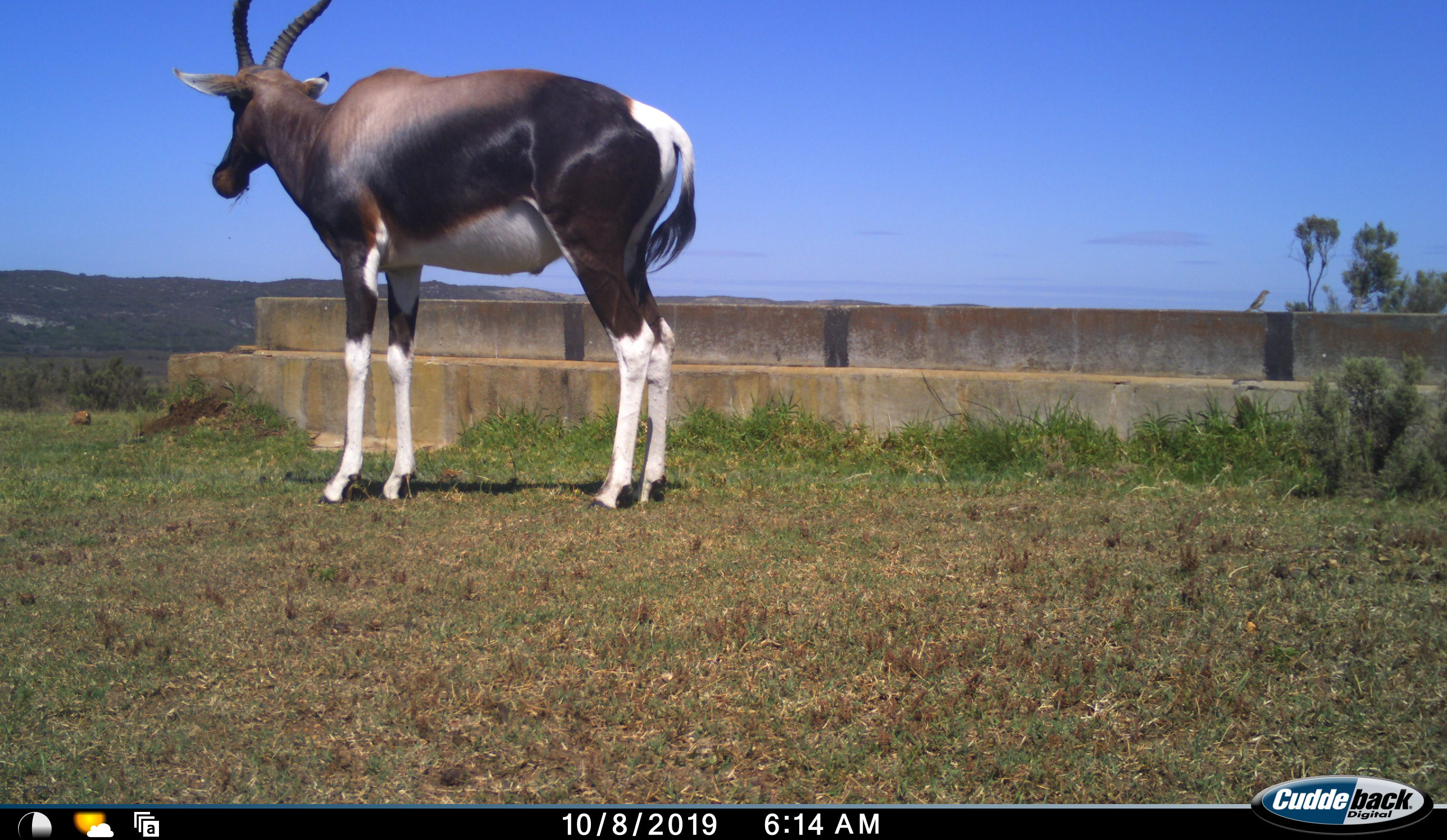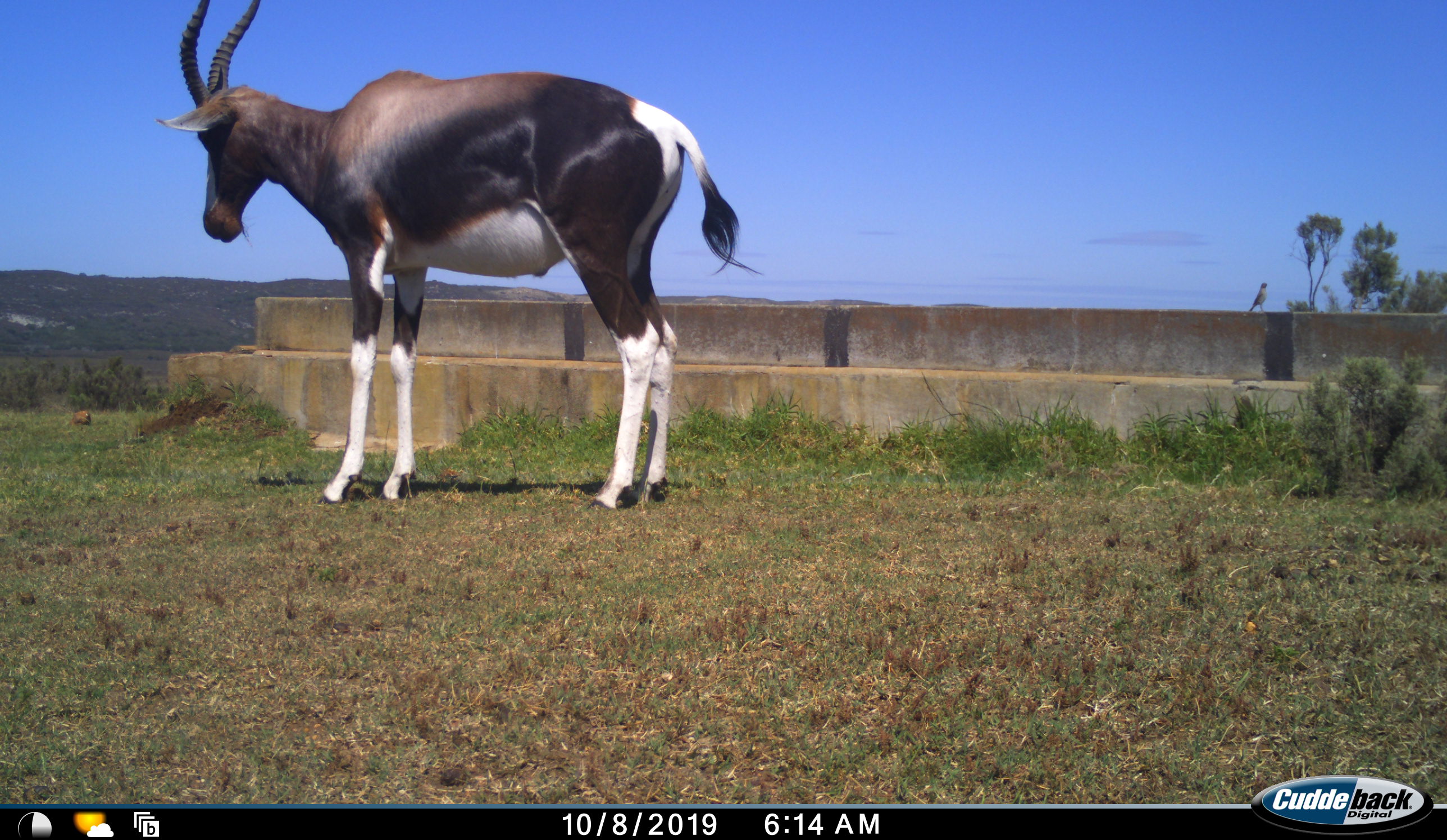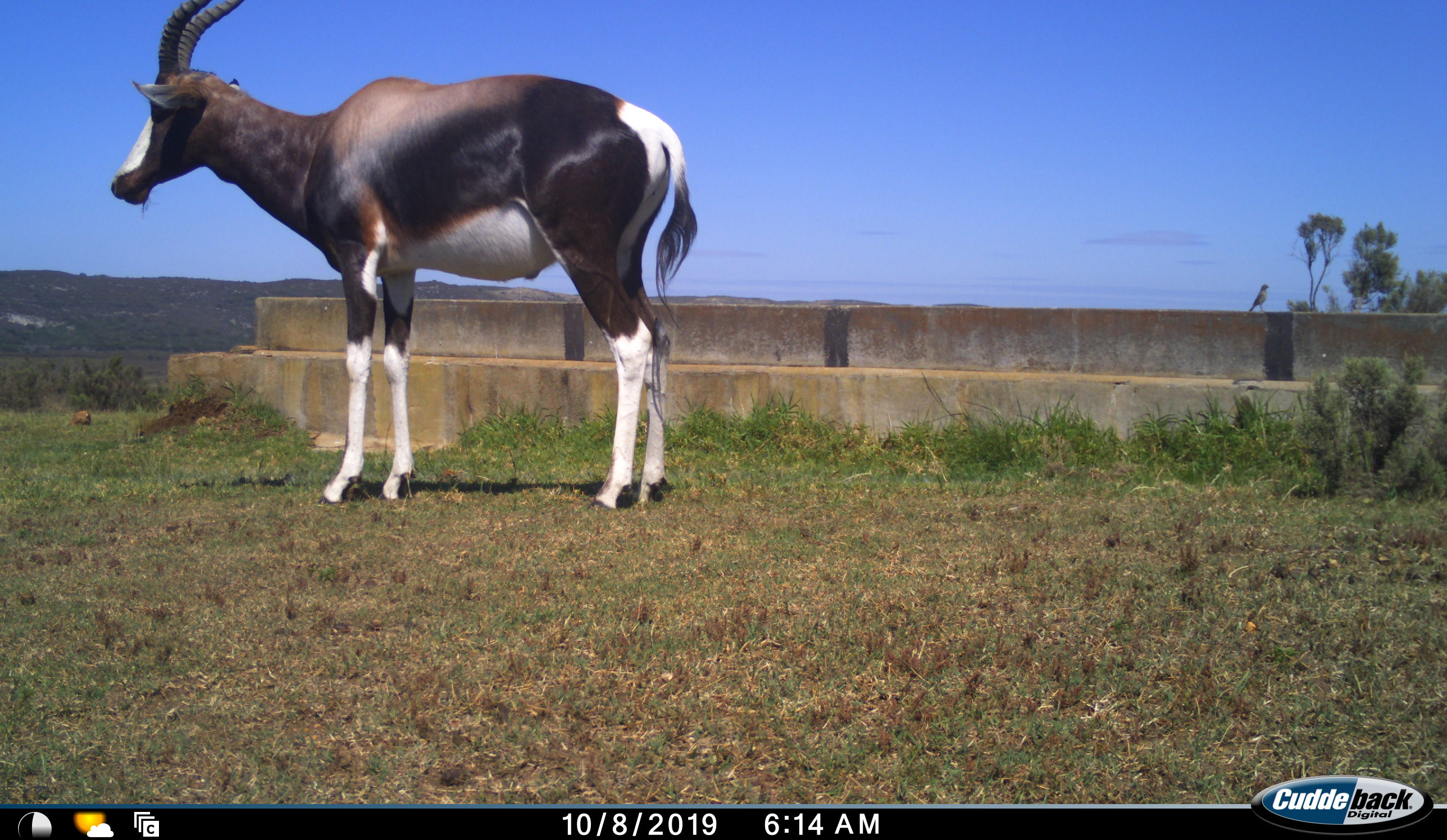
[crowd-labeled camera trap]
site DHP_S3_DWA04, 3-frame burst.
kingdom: Animalia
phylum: Chordata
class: Mammalia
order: Artiodactyla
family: Bovidae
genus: Damaliscus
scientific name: Damaliscus pygargus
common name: bontebok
Bontebok (Damaliscus pygargus), count 1. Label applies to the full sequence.